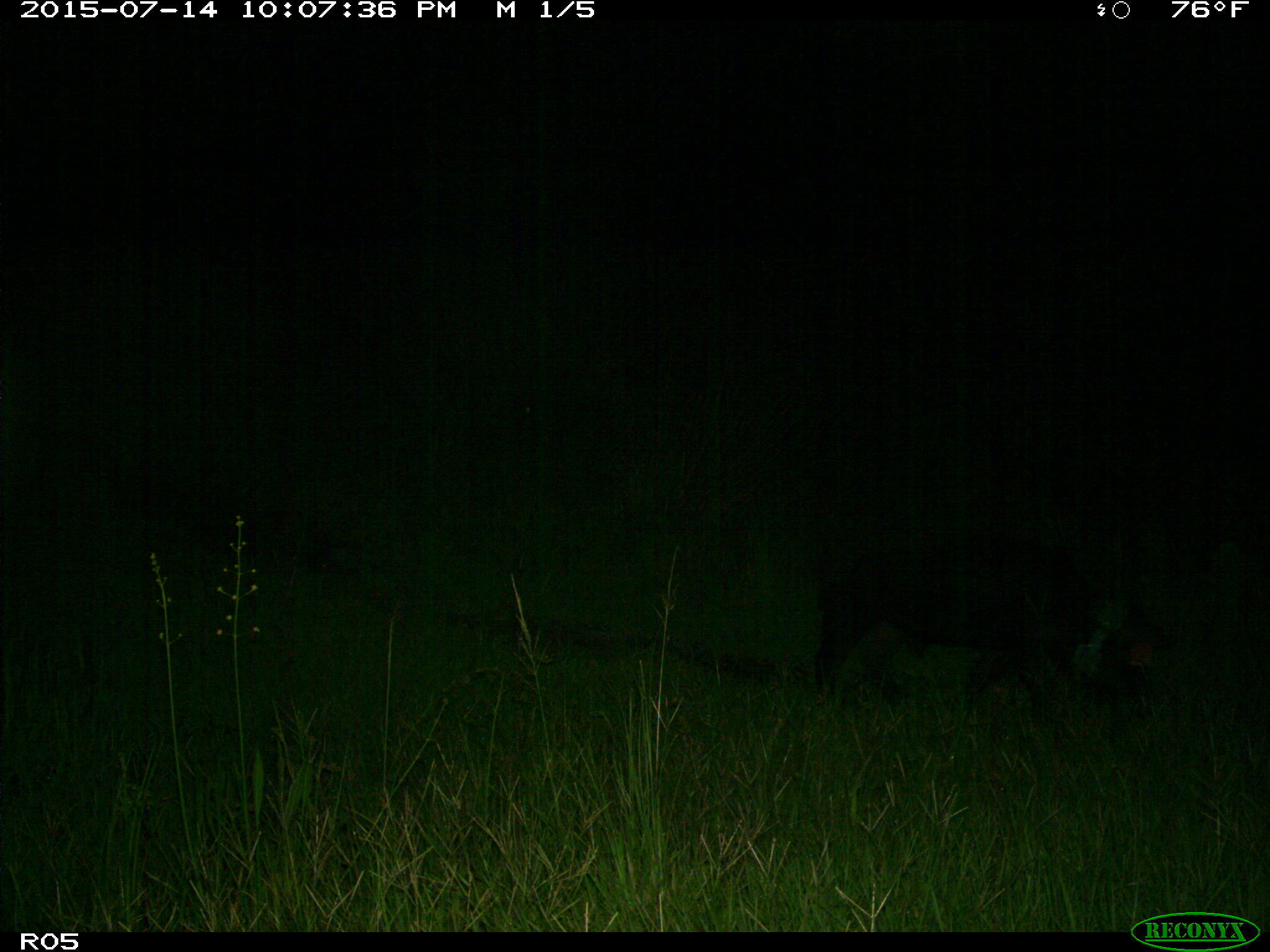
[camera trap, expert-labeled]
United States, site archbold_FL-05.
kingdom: Animalia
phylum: Chordata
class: Mammalia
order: Artiodactyla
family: Suidae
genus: Sus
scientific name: Sus scrofa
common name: wild boar